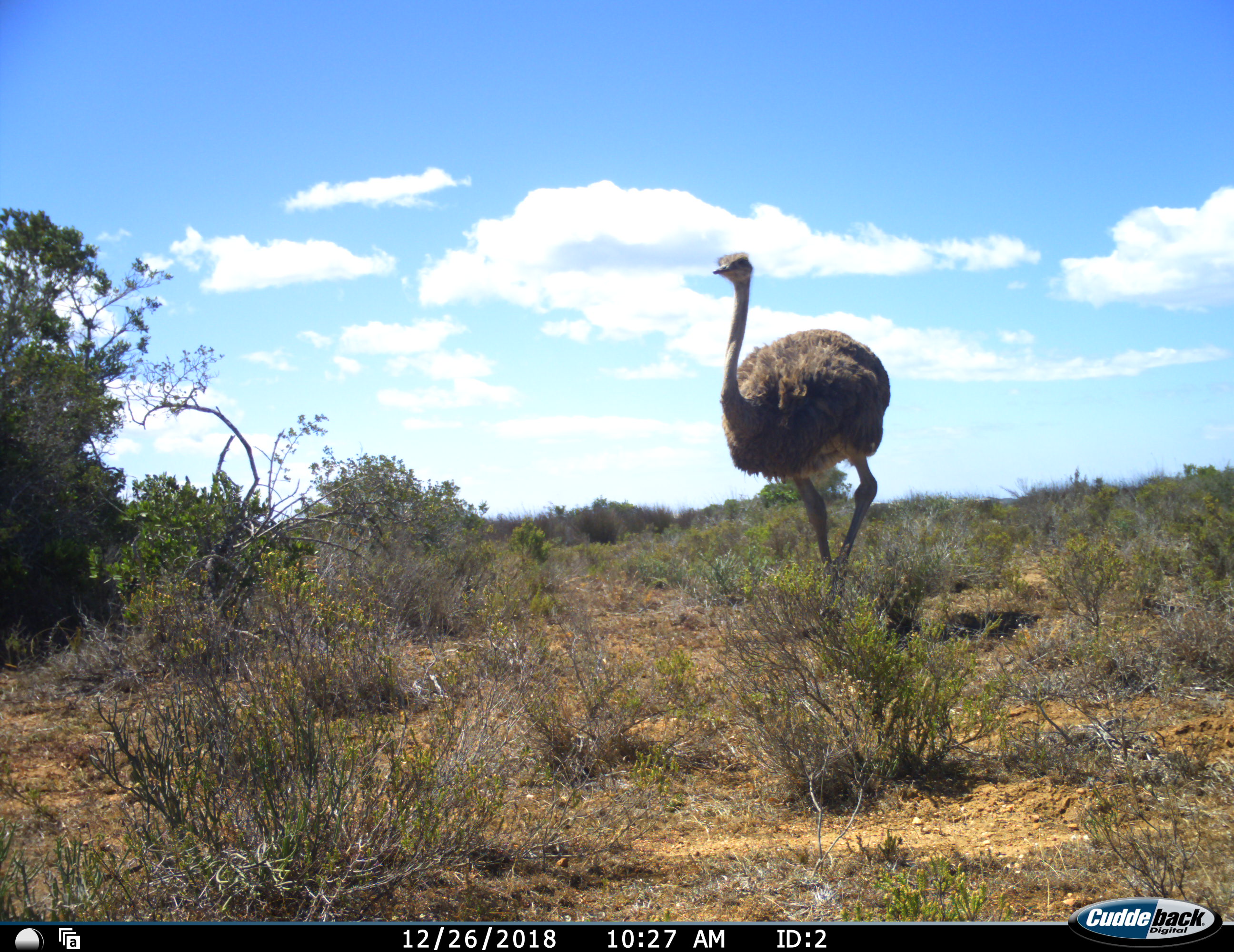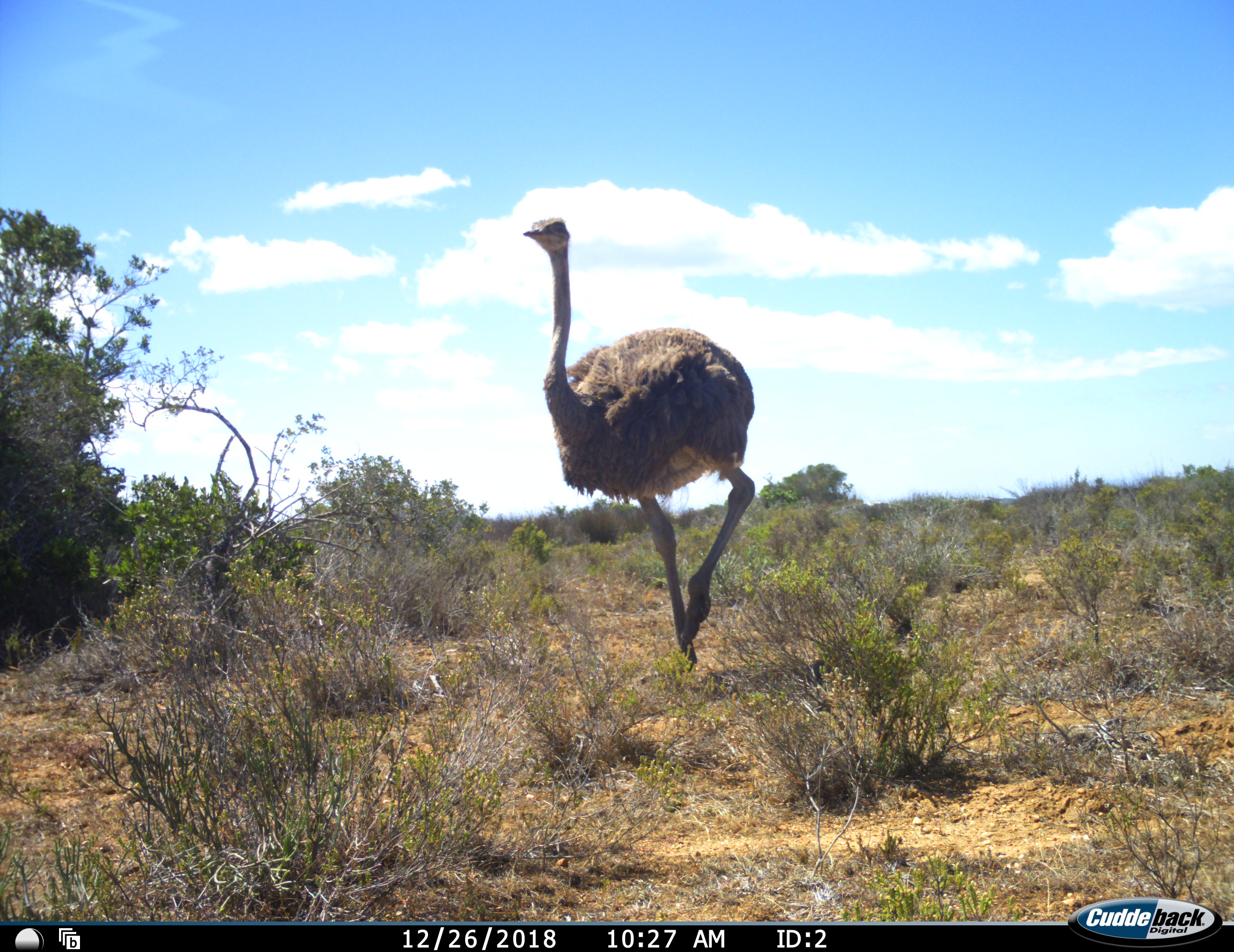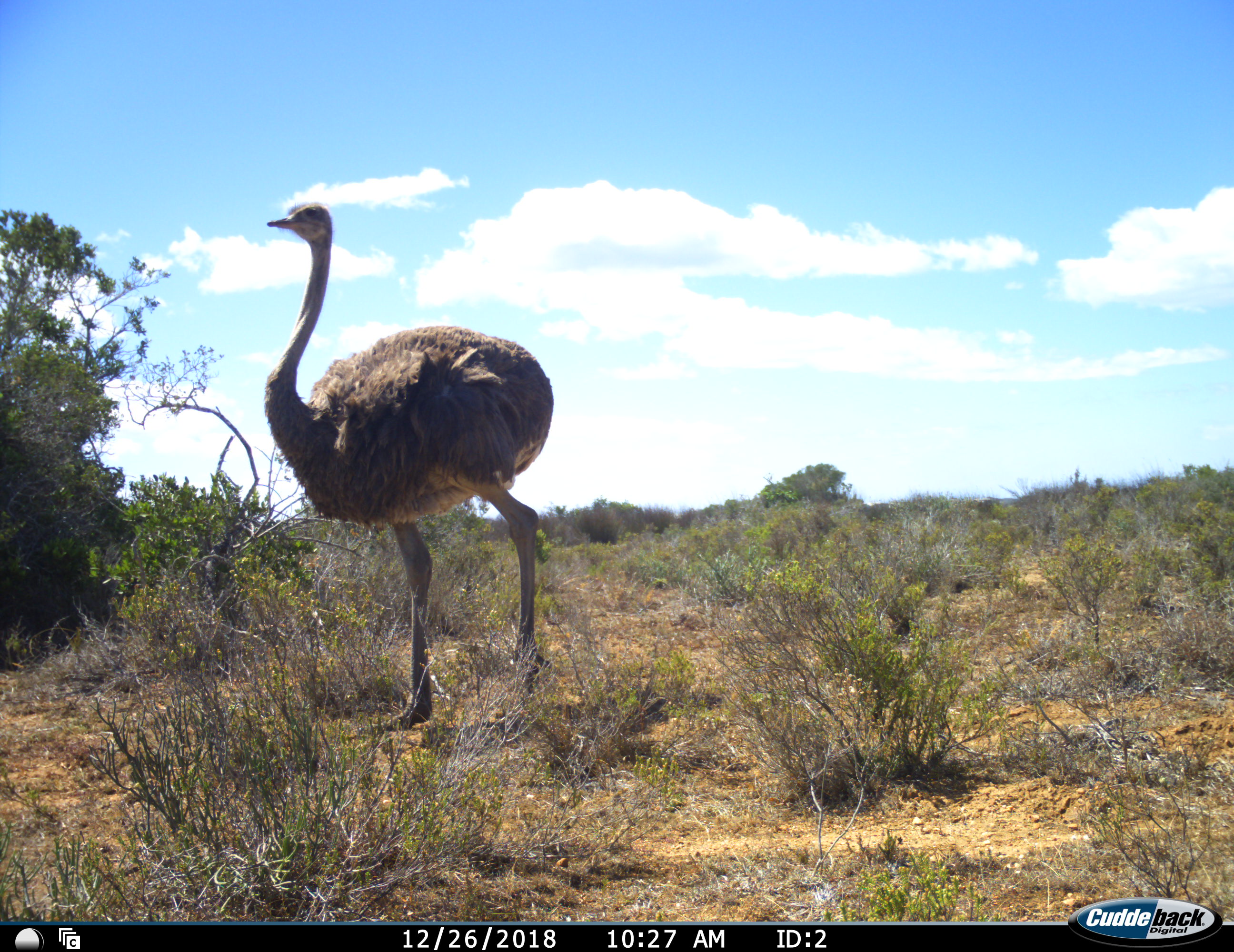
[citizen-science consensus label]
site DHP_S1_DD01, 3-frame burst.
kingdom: Animalia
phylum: Chordata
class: Aves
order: Struthioniformes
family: Struthionidae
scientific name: Struthionidae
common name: ostrich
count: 1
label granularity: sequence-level